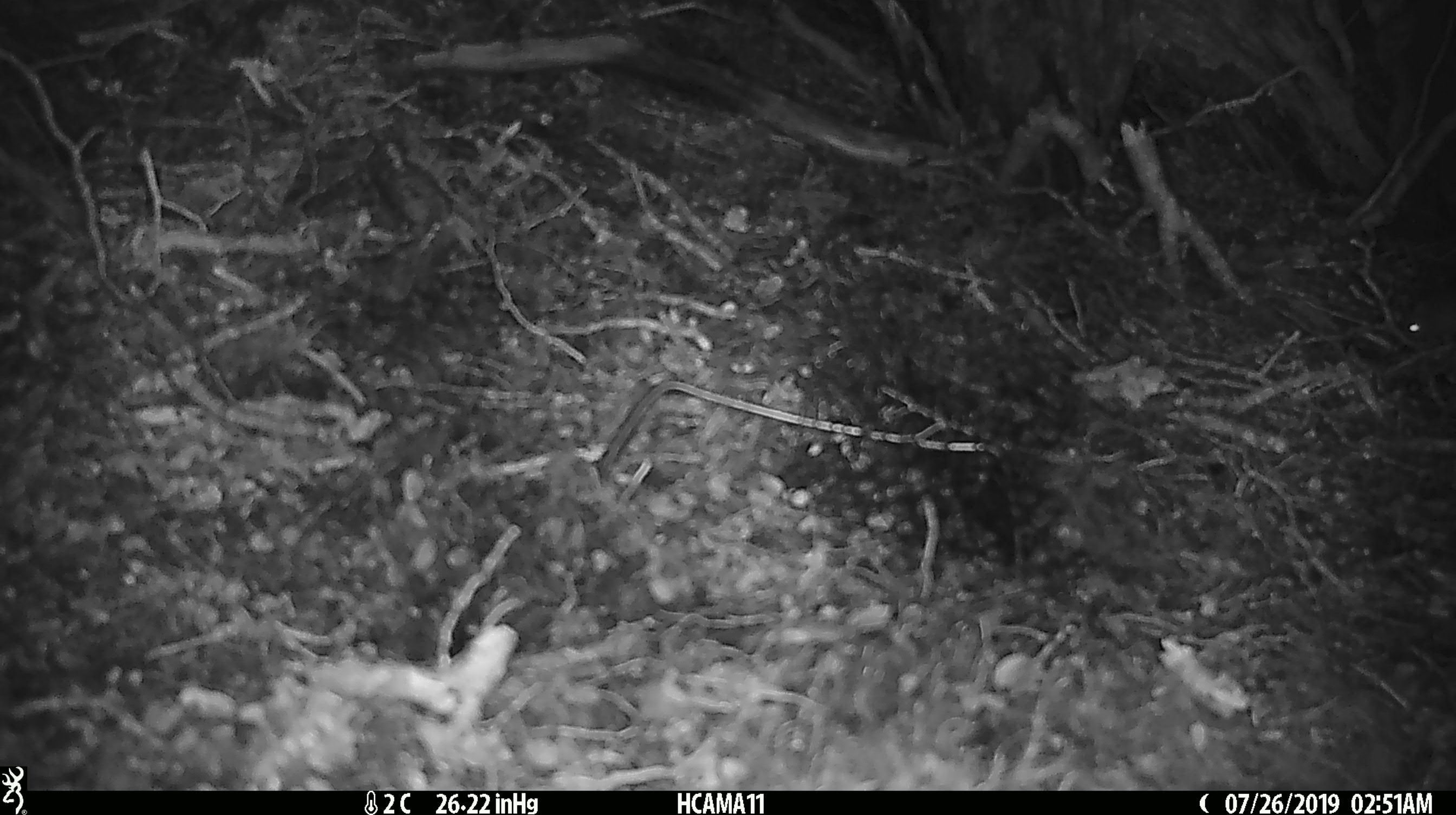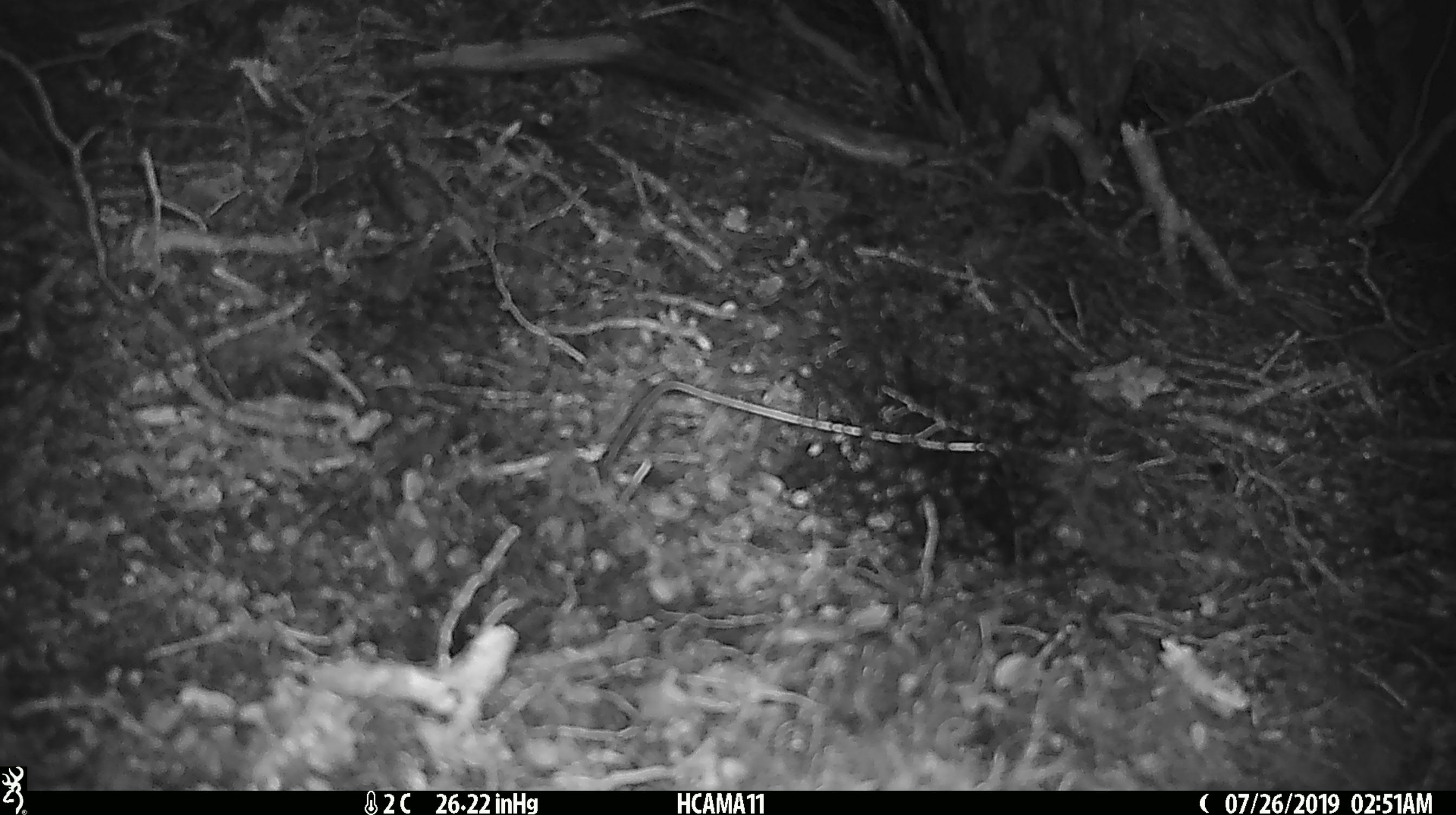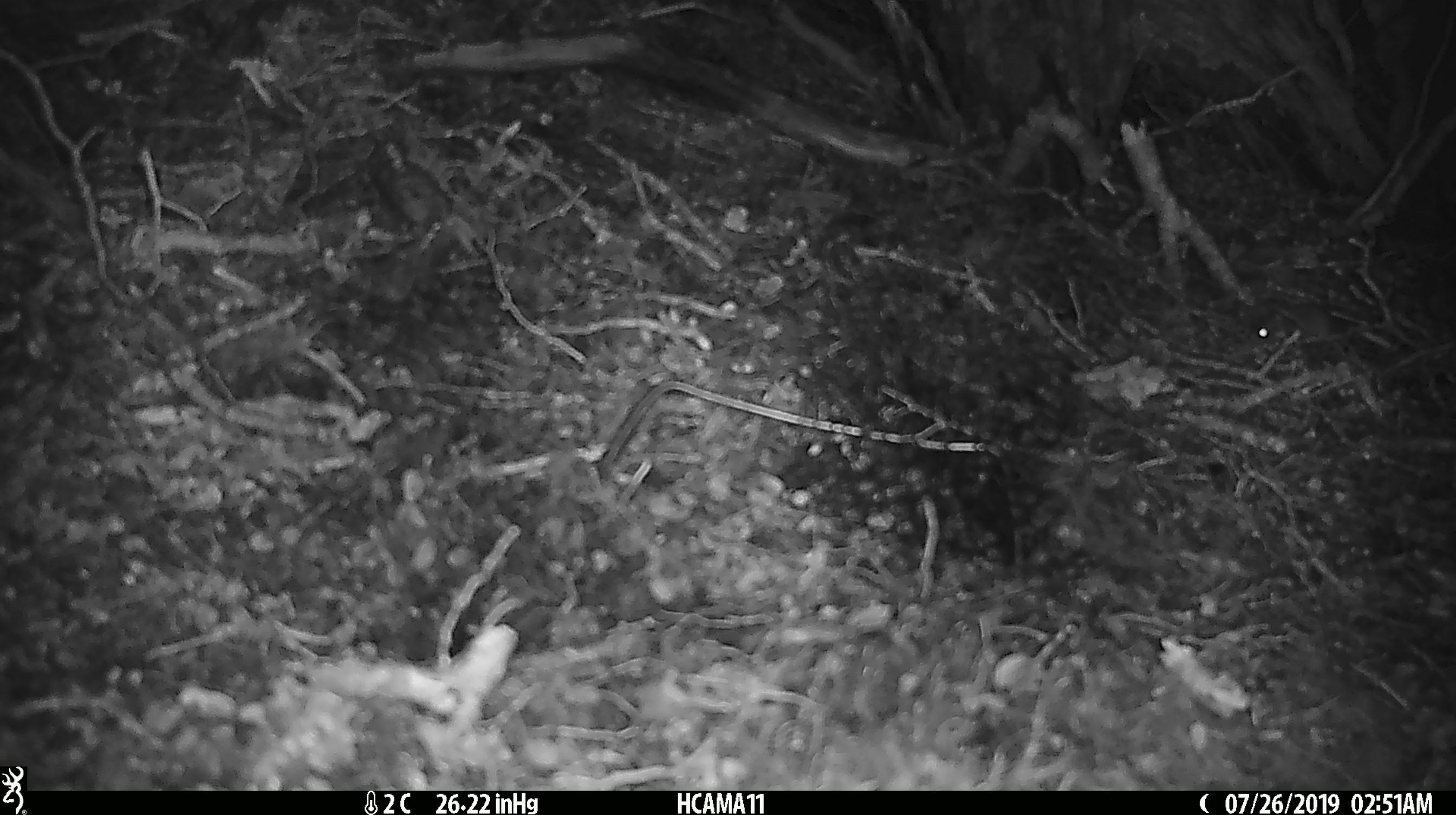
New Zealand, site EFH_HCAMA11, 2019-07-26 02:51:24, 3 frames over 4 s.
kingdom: Animalia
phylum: Chordata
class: Mammalia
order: Rodentia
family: Muridae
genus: Mus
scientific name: Mus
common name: mouse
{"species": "mouse (Mus)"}